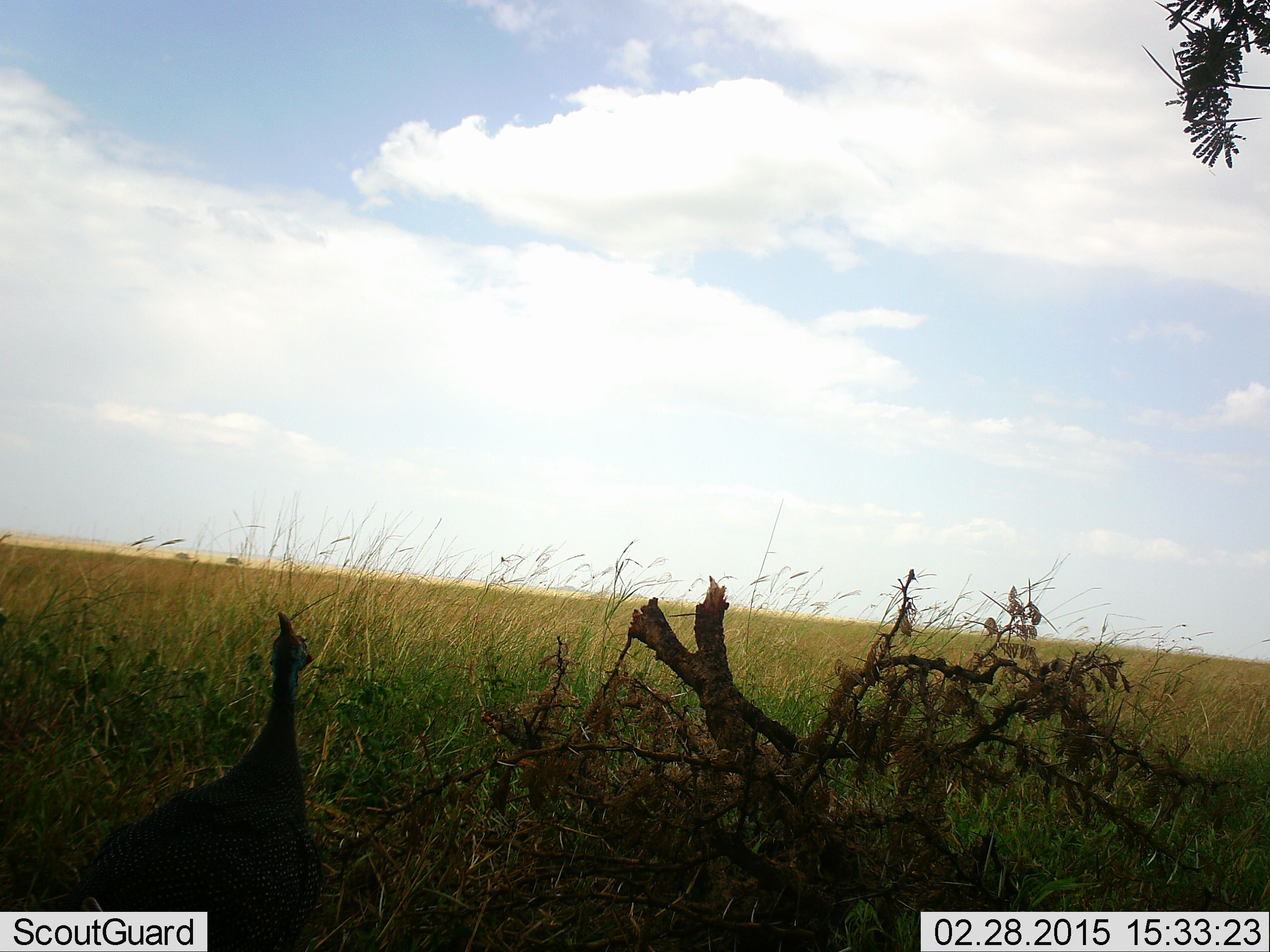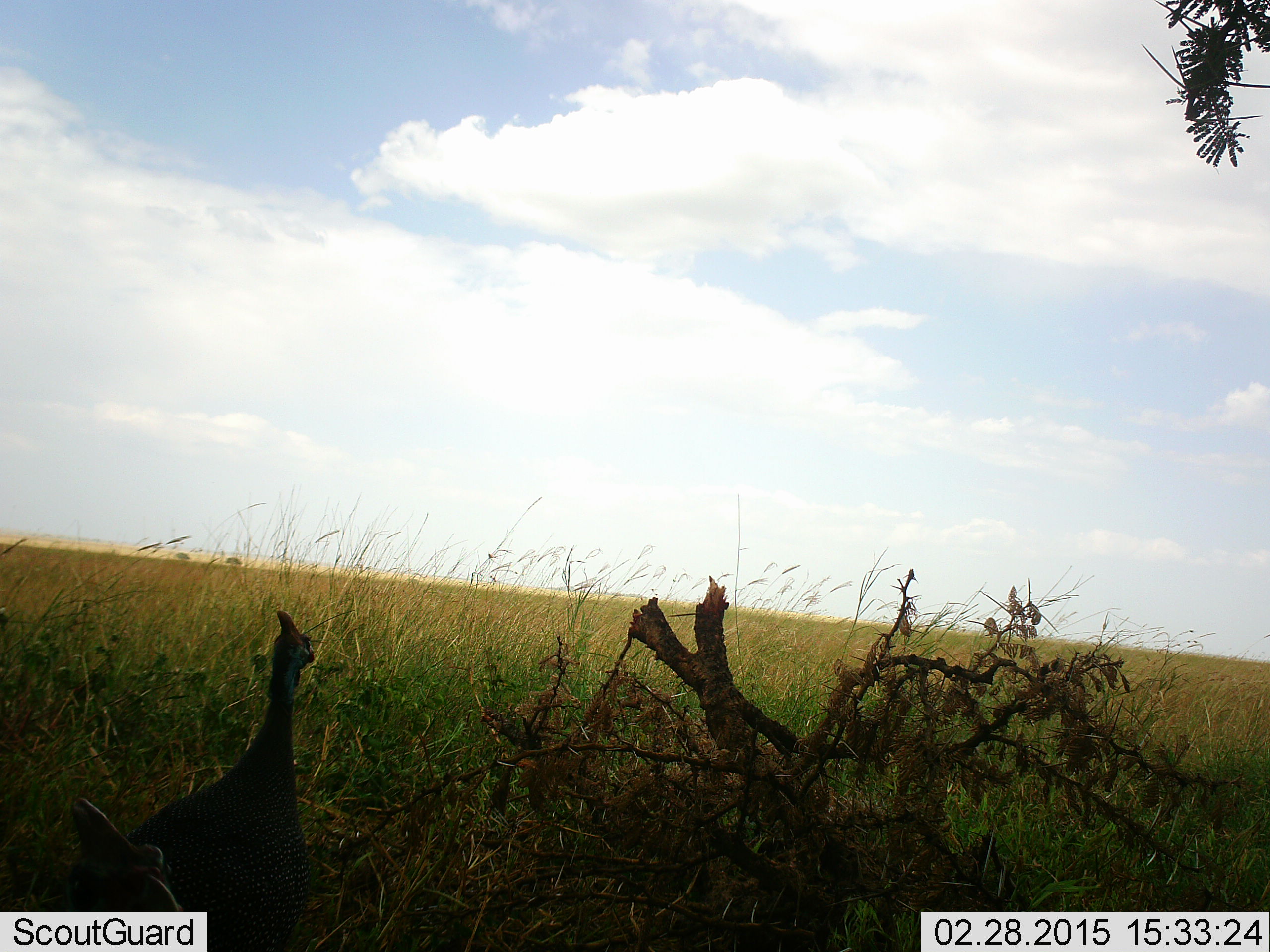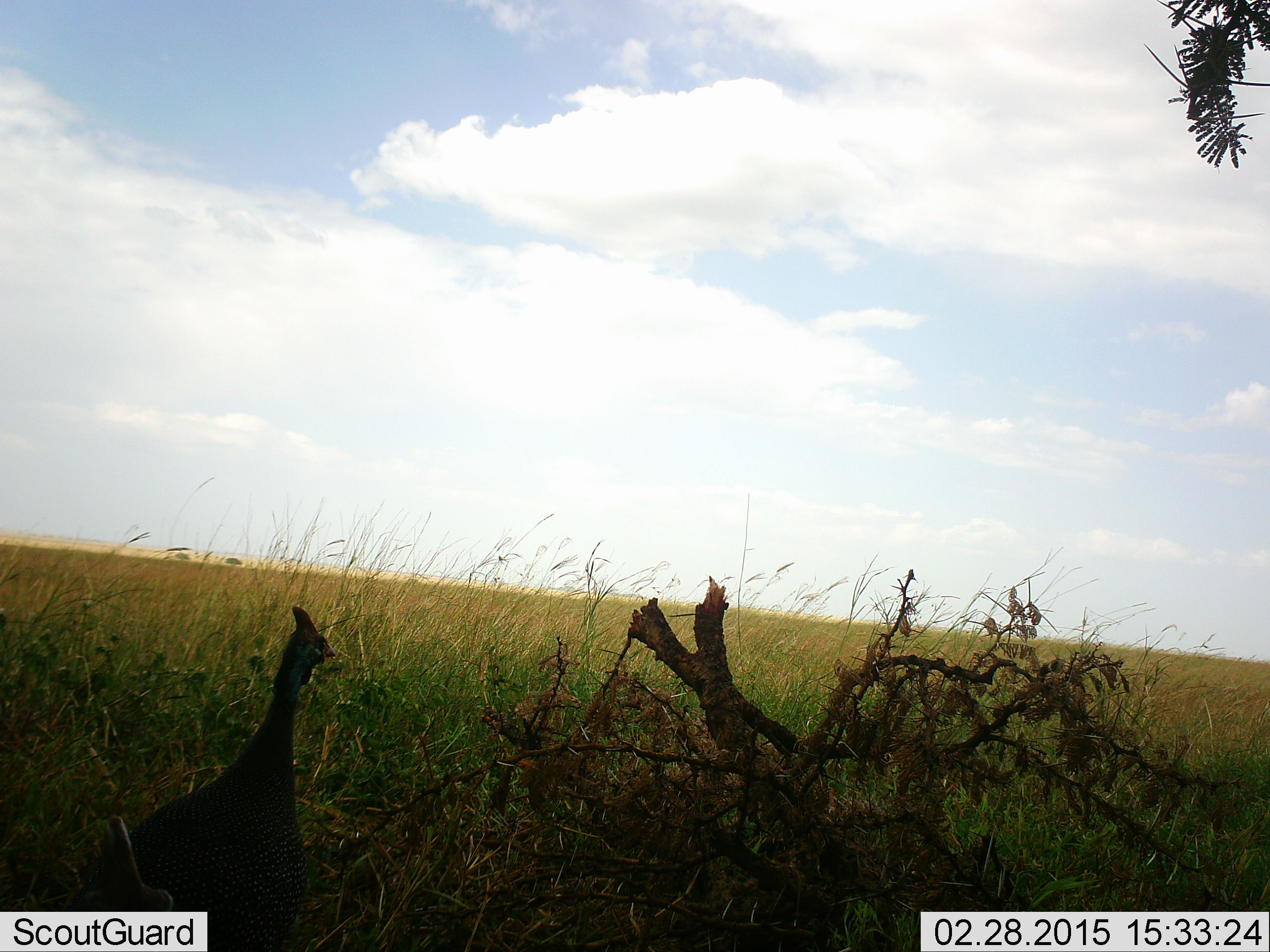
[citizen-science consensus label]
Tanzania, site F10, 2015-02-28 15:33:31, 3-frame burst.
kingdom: Animalia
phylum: Chordata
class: Aves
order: Galliformes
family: Numididae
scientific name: Numididae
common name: guinea fowl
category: guineafowl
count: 1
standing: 90%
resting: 0%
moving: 10%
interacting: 0%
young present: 0%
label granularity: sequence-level